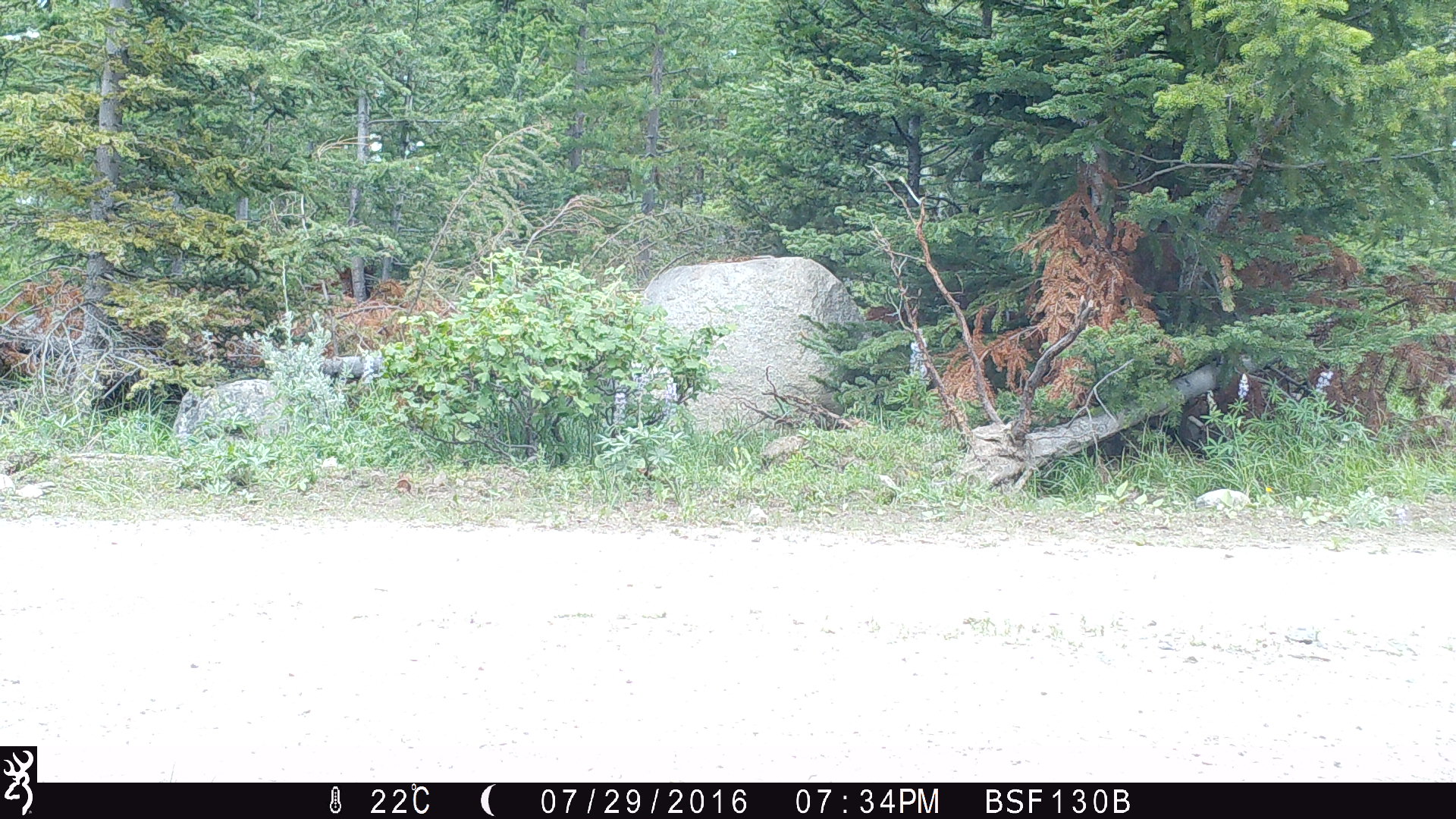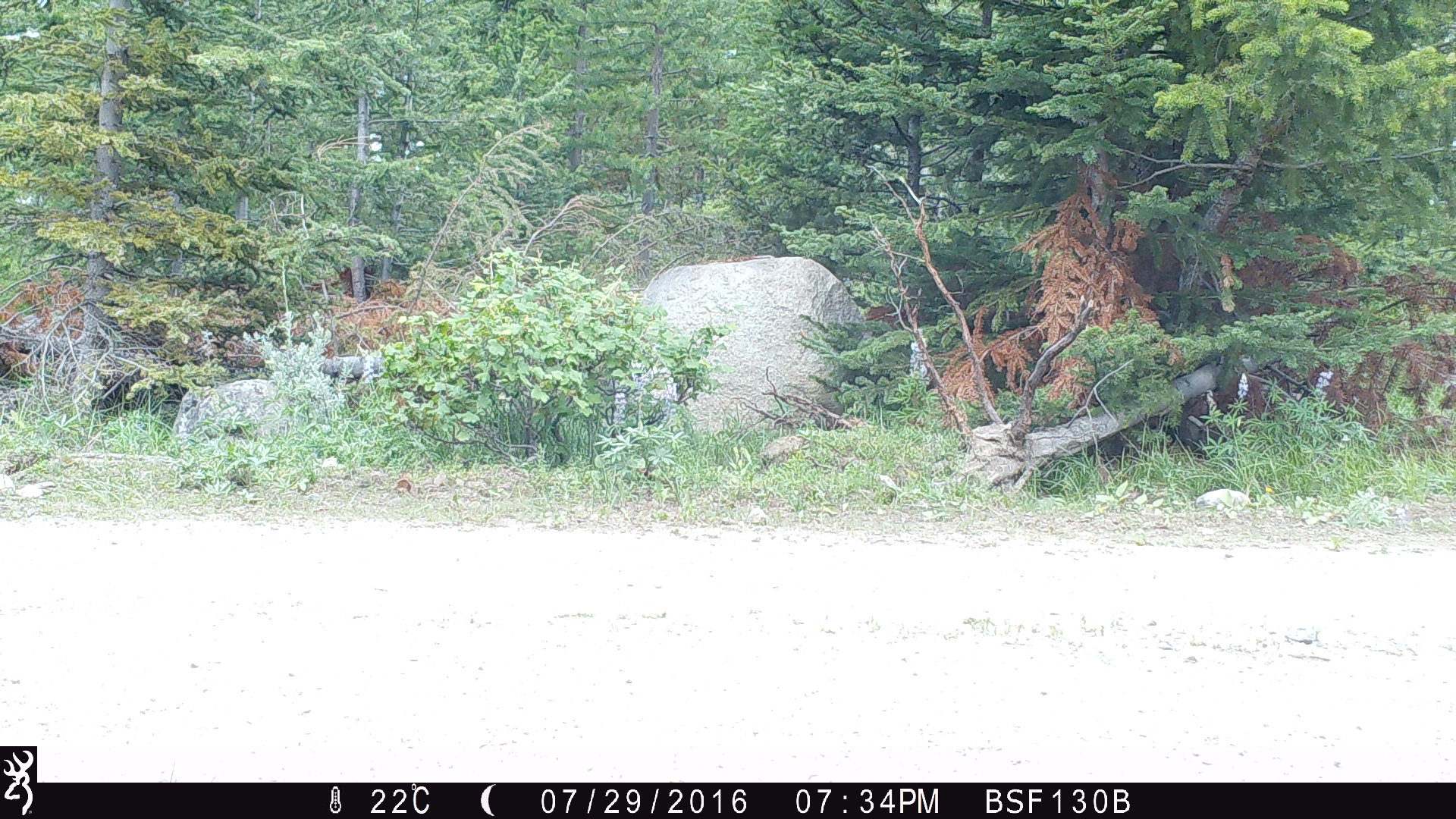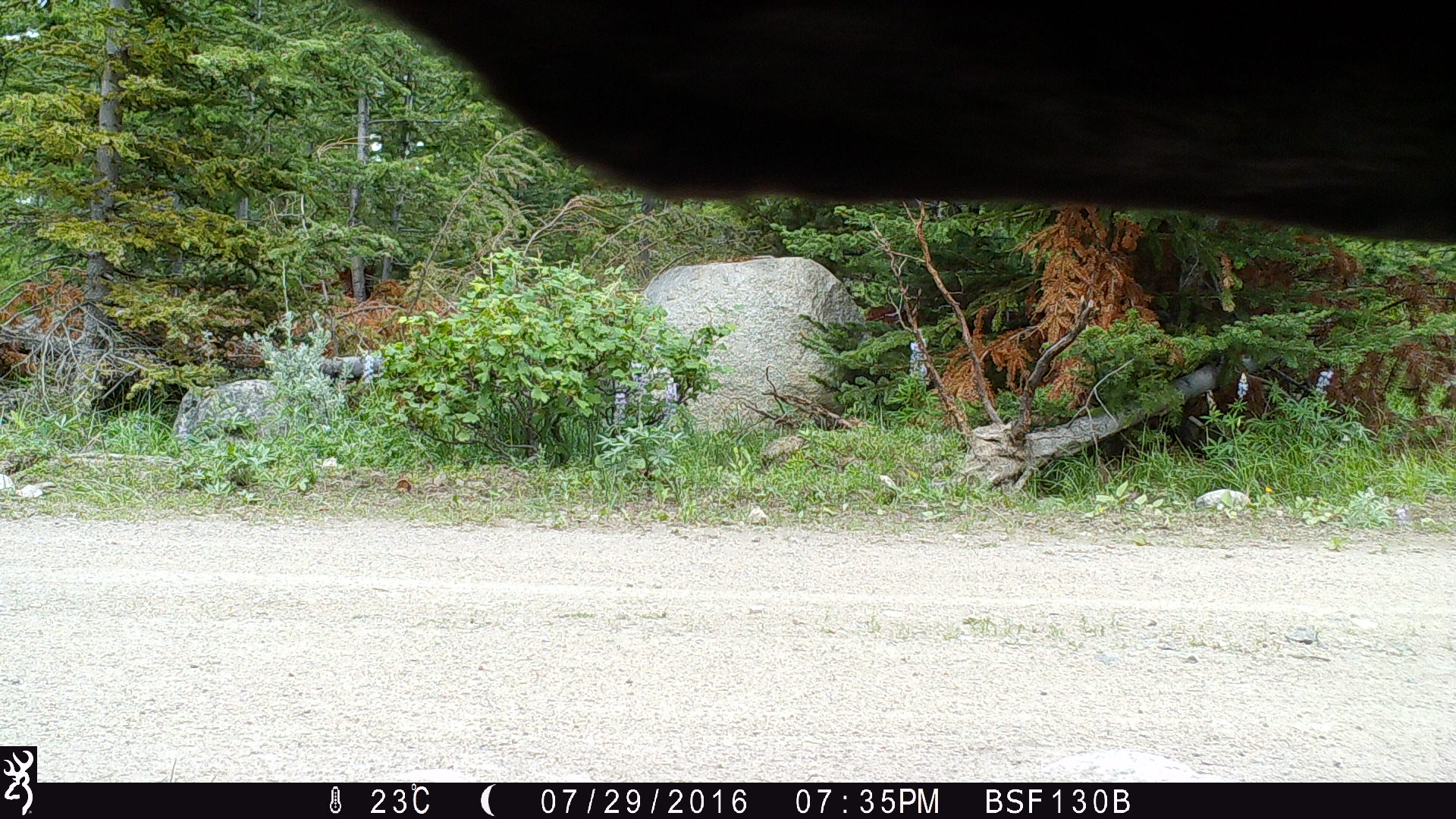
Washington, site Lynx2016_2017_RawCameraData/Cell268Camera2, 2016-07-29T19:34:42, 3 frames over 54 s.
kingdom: Animalia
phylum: Chordata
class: Mammalia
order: Artiodactyla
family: Bovidae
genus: Bos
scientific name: Bos taurus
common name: domestic cattle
Domestic cattle (Bos taurus). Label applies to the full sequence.